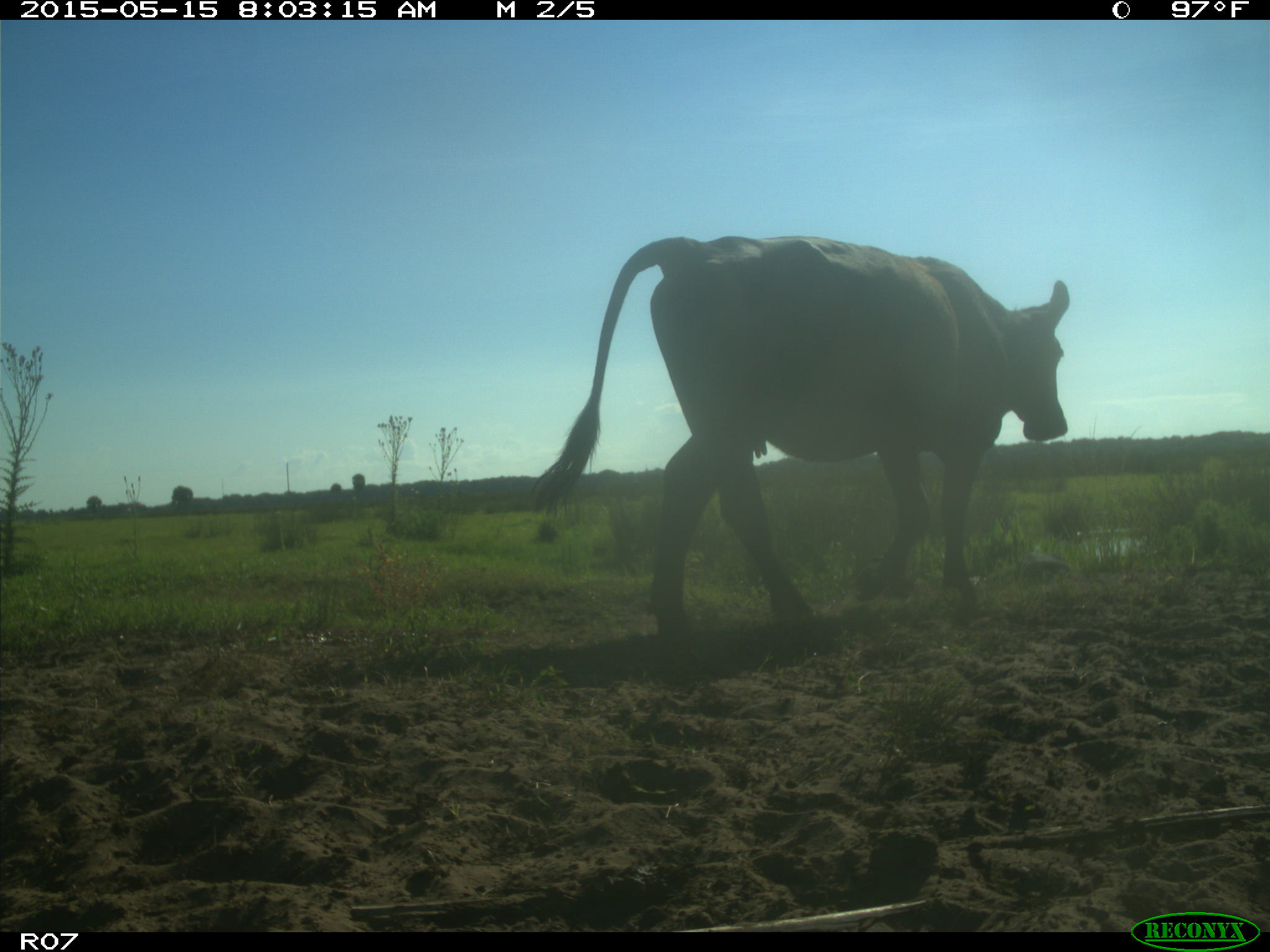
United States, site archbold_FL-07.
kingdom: Animalia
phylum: Chordata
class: Mammalia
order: Artiodactyla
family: Bovidae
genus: Bos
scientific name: Bos taurus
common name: domestic cow